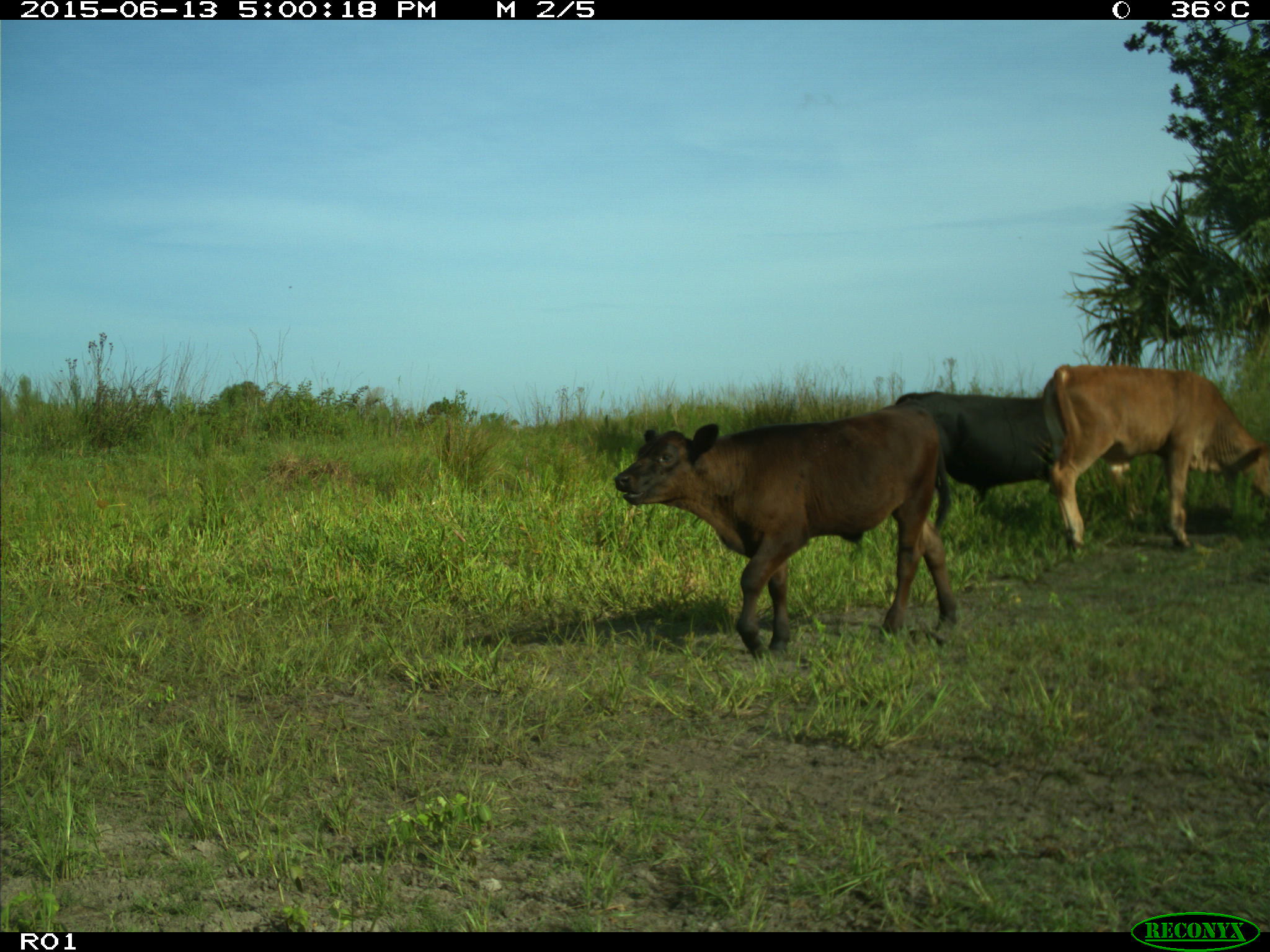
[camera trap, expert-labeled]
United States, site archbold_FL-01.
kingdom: Animalia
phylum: Chordata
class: Mammalia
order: Artiodactyla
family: Bovidae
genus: Bos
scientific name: Bos taurus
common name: domestic cow